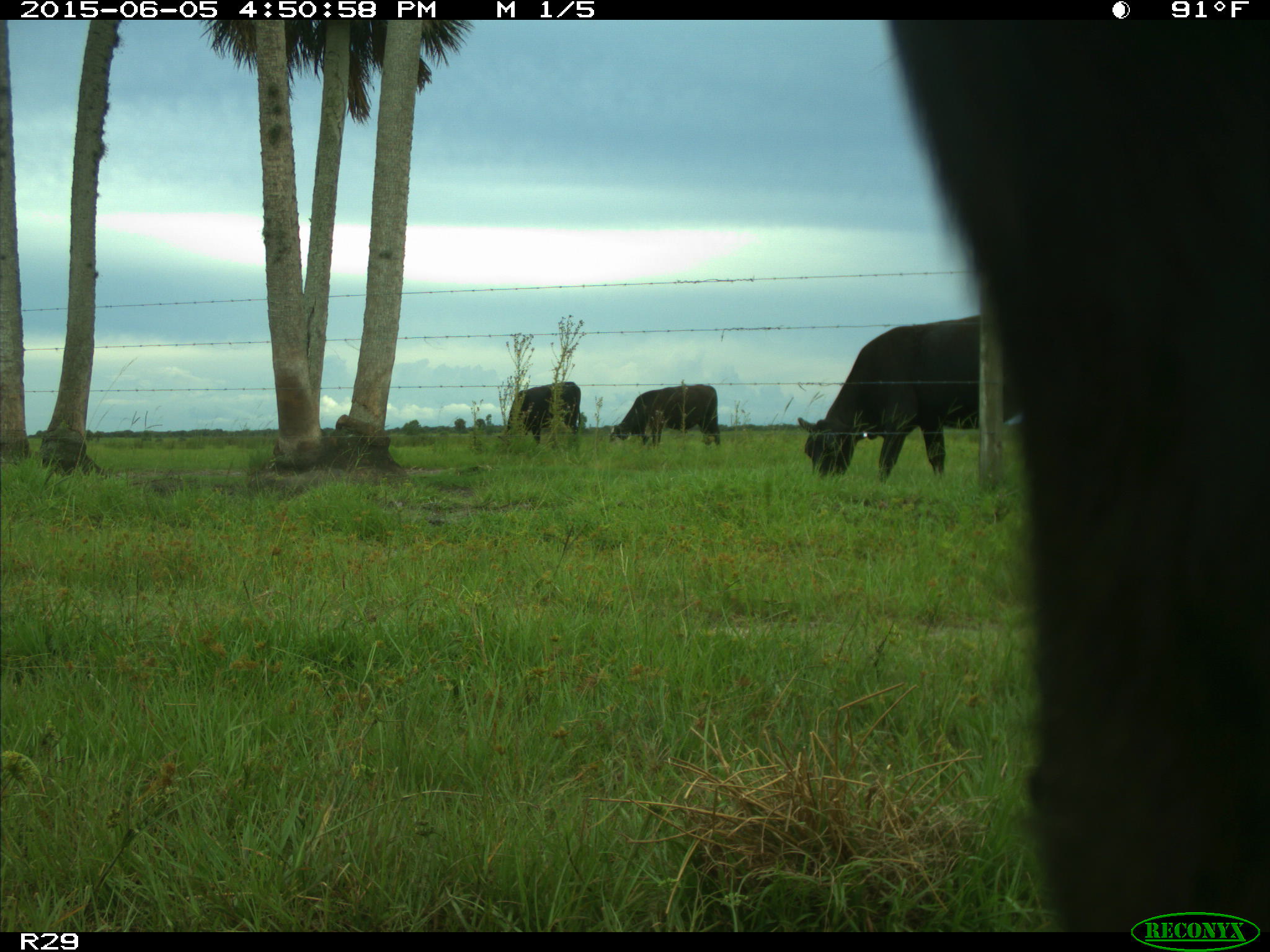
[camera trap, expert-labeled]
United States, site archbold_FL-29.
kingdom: Animalia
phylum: Chordata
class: Mammalia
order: Artiodactyla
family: Bovidae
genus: Bos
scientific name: Bos taurus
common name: domestic cow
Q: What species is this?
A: Bos taurus (domestic cow).